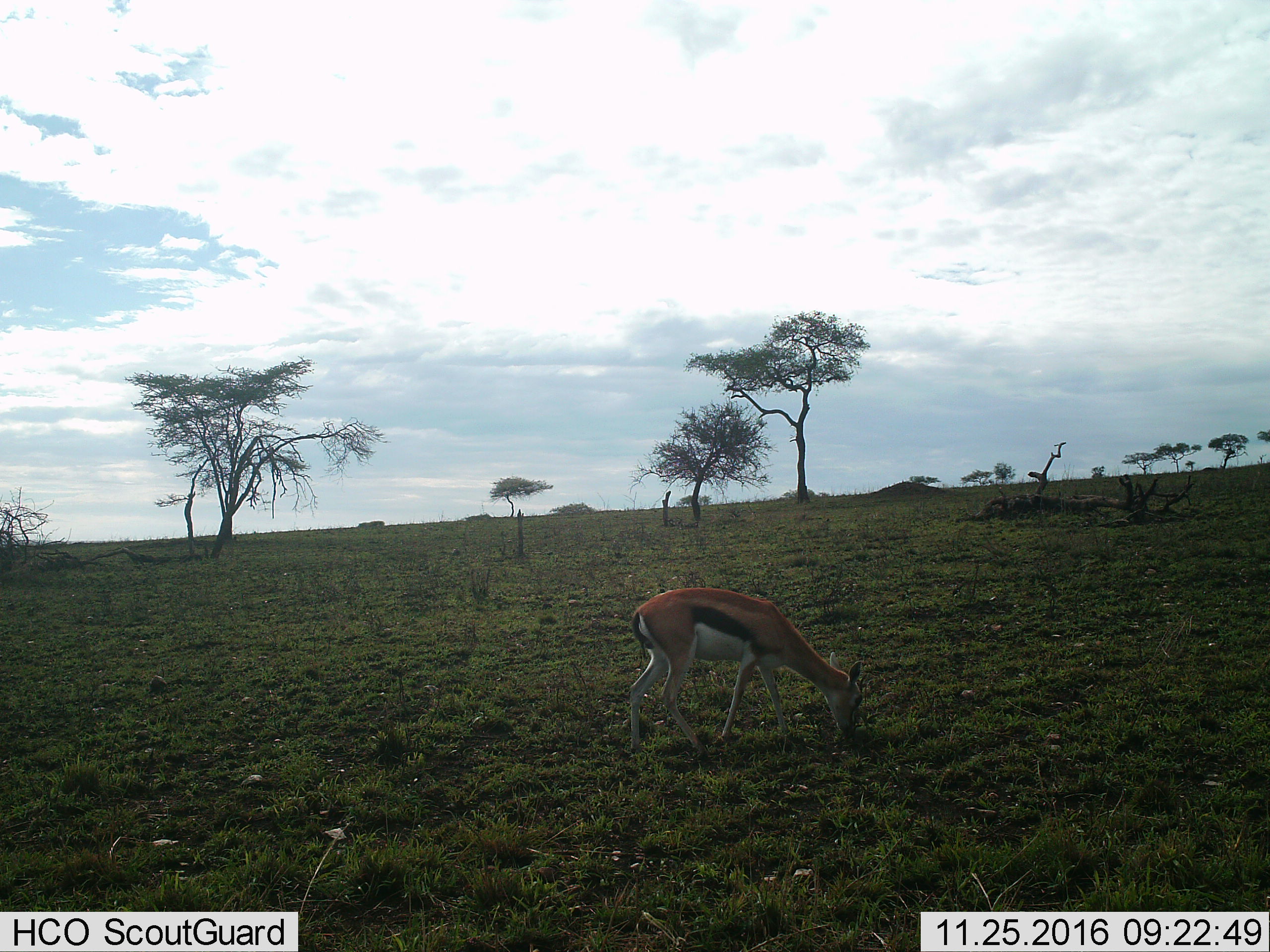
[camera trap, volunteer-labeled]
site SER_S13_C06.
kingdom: Animalia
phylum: Chordata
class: Mammalia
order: Artiodactyla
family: Bovidae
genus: Eudorcas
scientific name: Eudorcas thomsonii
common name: thomson's gazelle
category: gazellethomsons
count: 1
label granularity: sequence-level